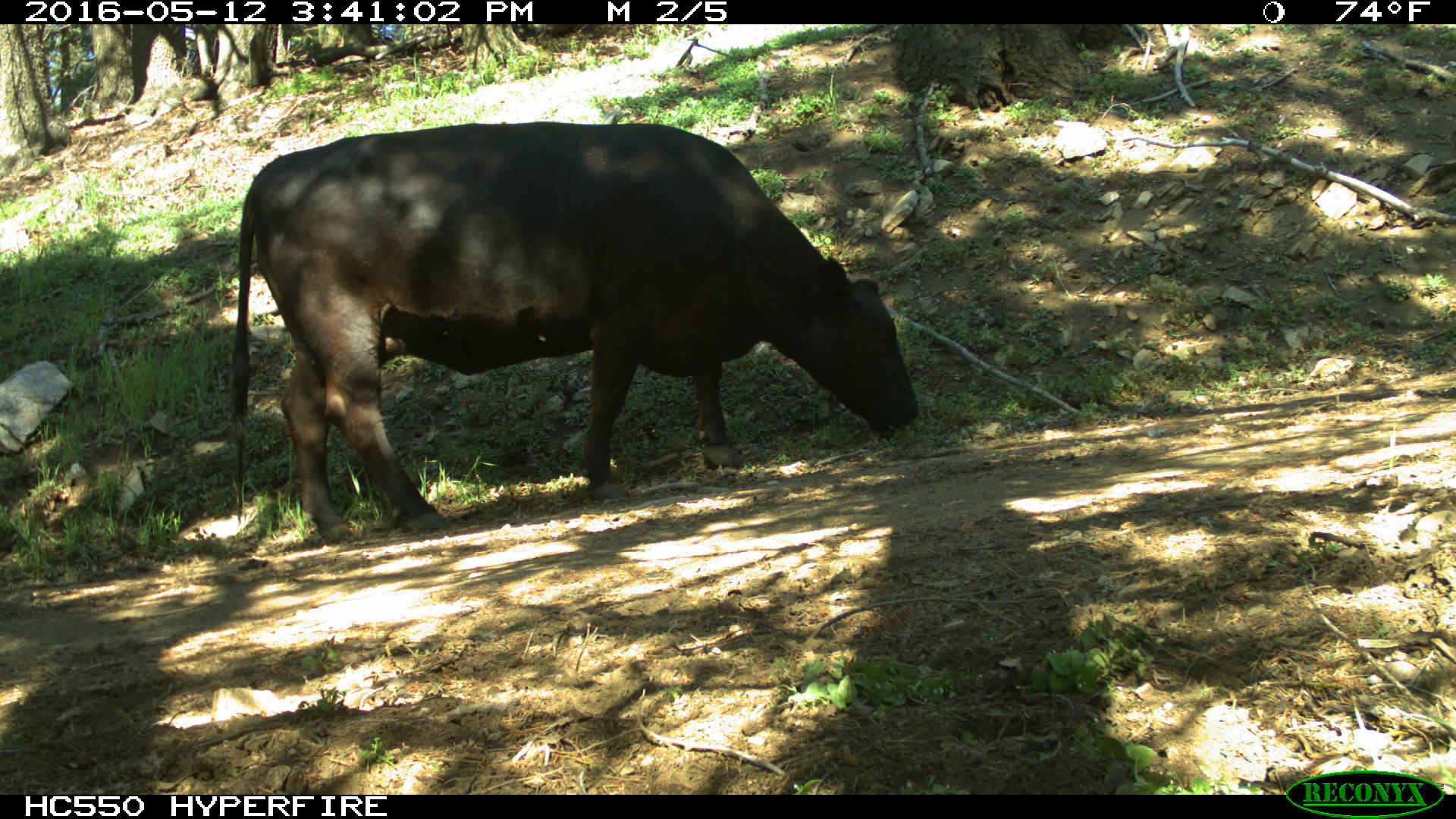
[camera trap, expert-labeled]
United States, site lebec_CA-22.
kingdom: Animalia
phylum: Chordata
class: Mammalia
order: Artiodactyla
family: Bovidae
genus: Bos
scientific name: Bos taurus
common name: domestic cow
Bos taurus (domestic cow).